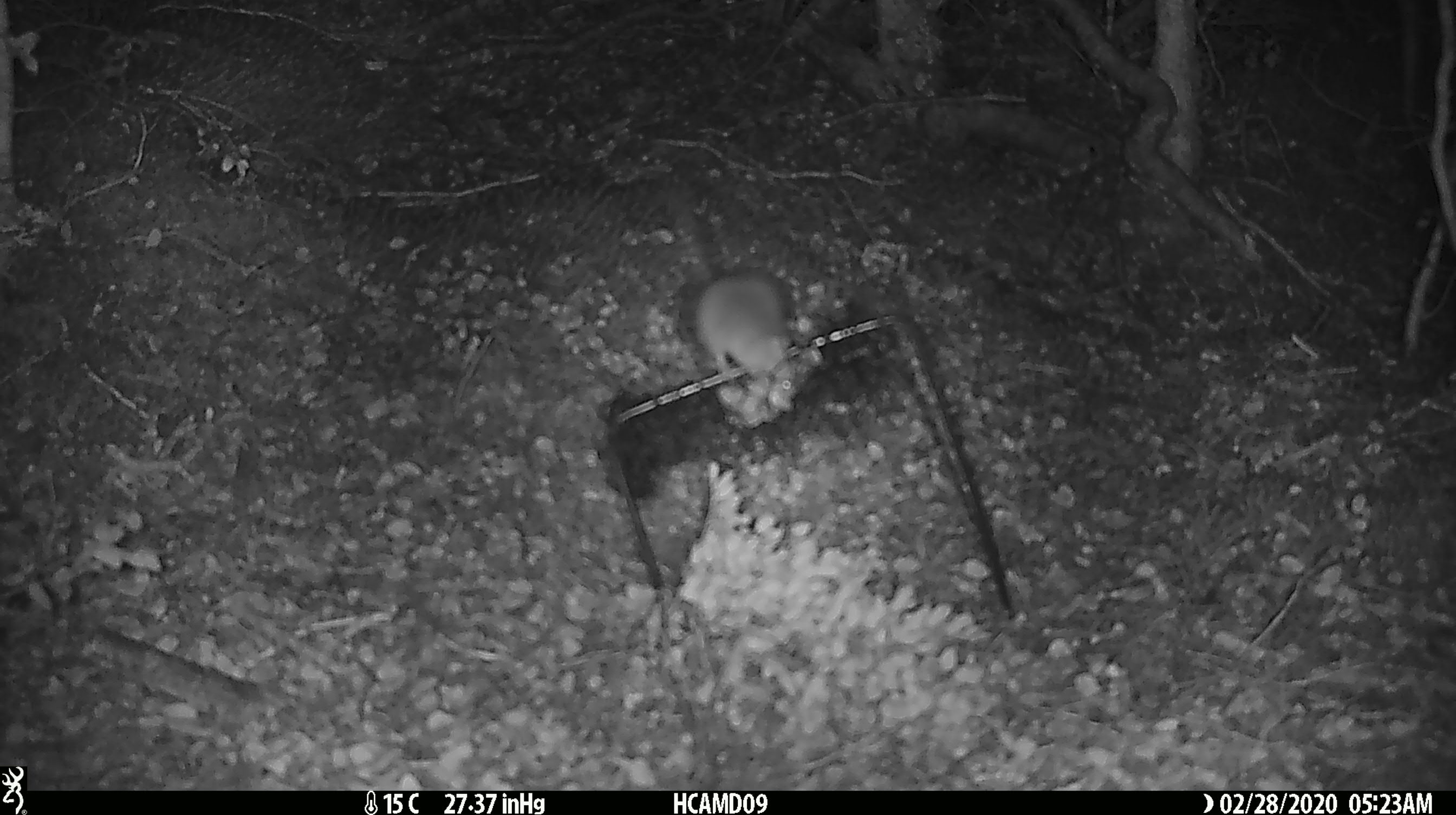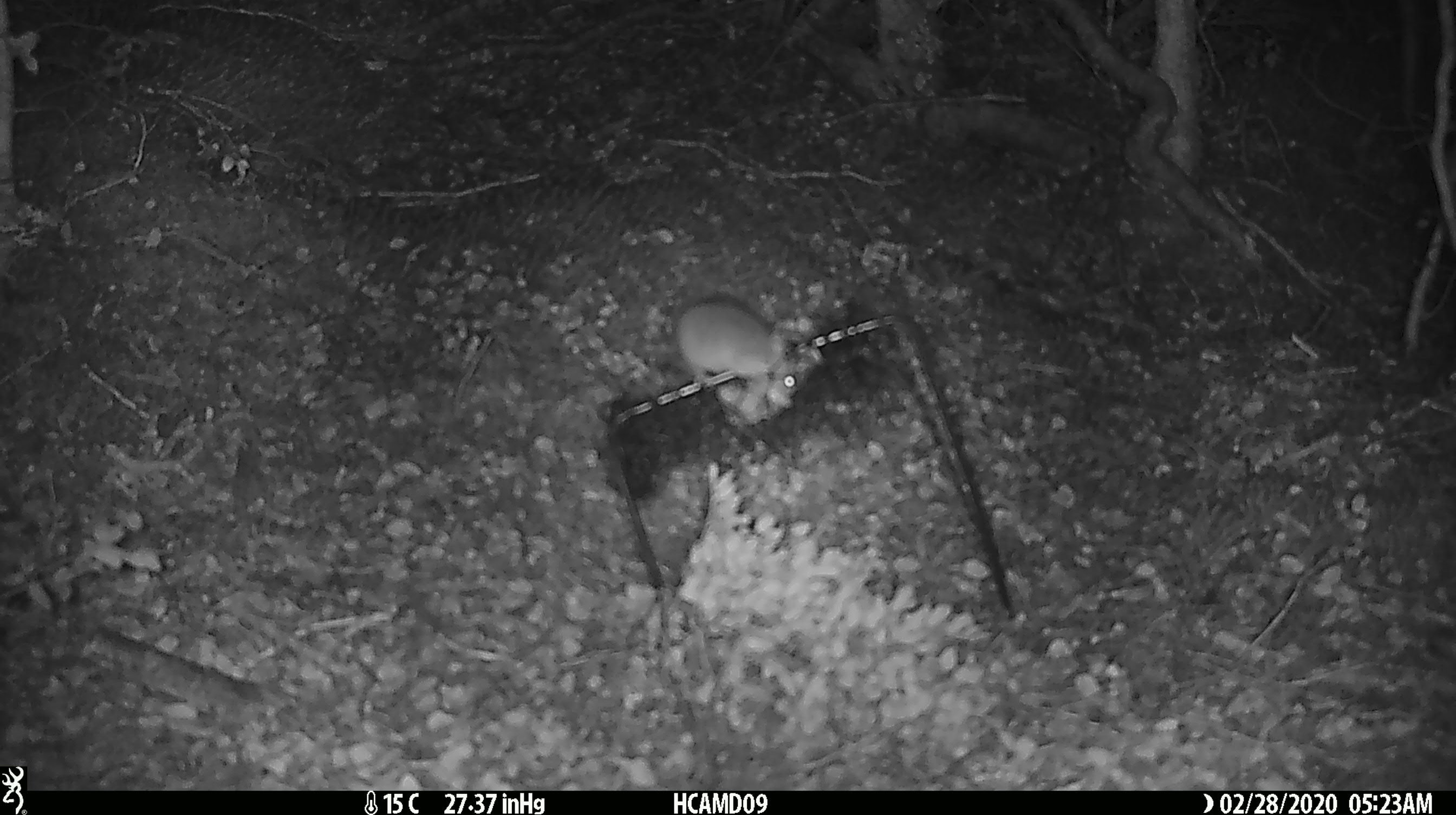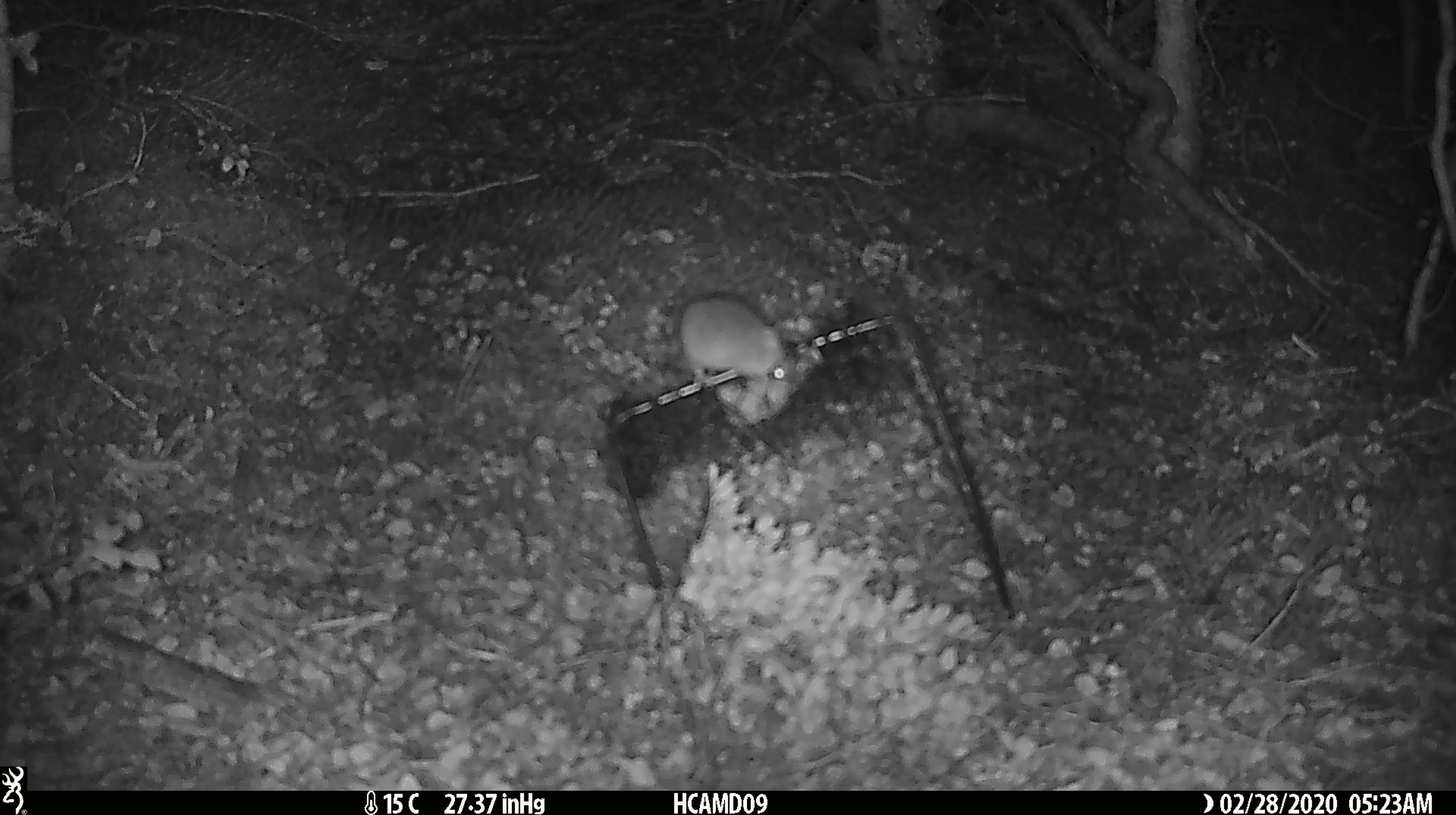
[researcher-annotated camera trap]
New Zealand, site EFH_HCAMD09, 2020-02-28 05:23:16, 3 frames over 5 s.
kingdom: Animalia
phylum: Chordata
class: Mammalia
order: Rodentia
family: Muridae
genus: Mus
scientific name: Mus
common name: mouse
Mouse (Mus).